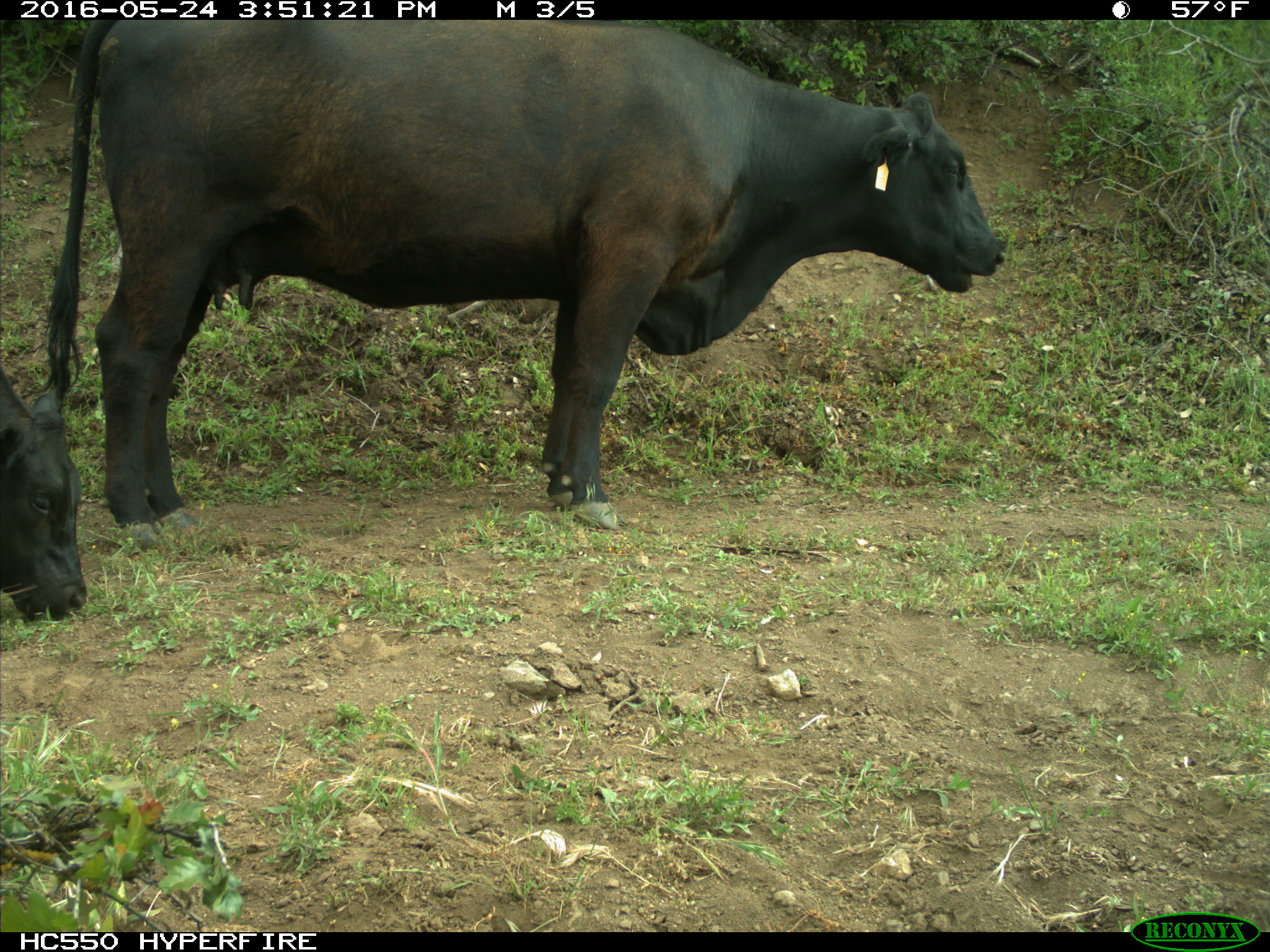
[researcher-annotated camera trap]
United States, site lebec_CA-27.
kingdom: Animalia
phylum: Chordata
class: Mammalia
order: Artiodactyla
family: Bovidae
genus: Bos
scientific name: Bos taurus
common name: domestic cow